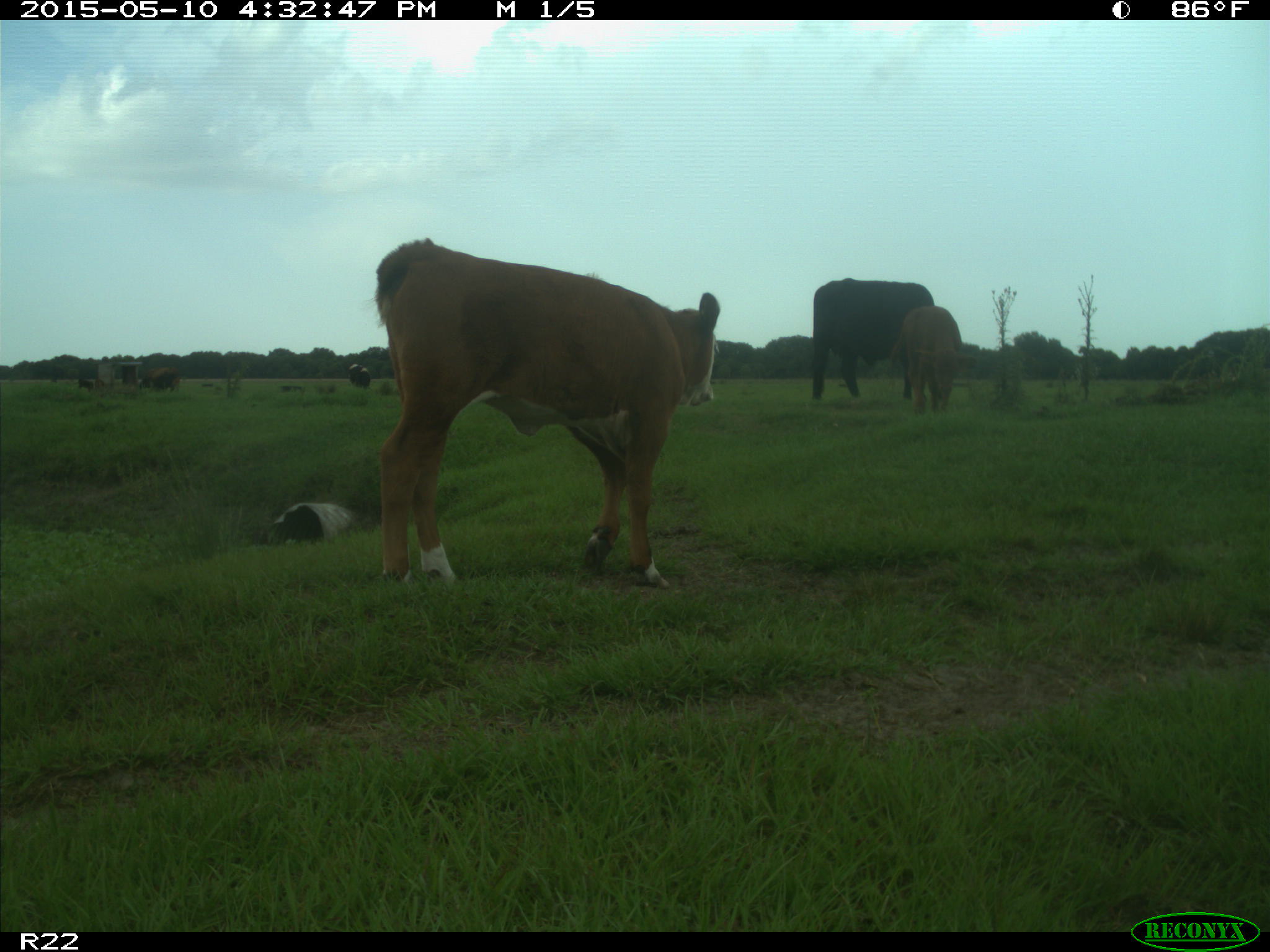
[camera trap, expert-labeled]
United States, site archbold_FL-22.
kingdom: Animalia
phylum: Chordata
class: Mammalia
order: Artiodactyla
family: Bovidae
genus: Bos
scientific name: Bos taurus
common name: domestic cow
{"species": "Bos taurus (domestic cow)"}